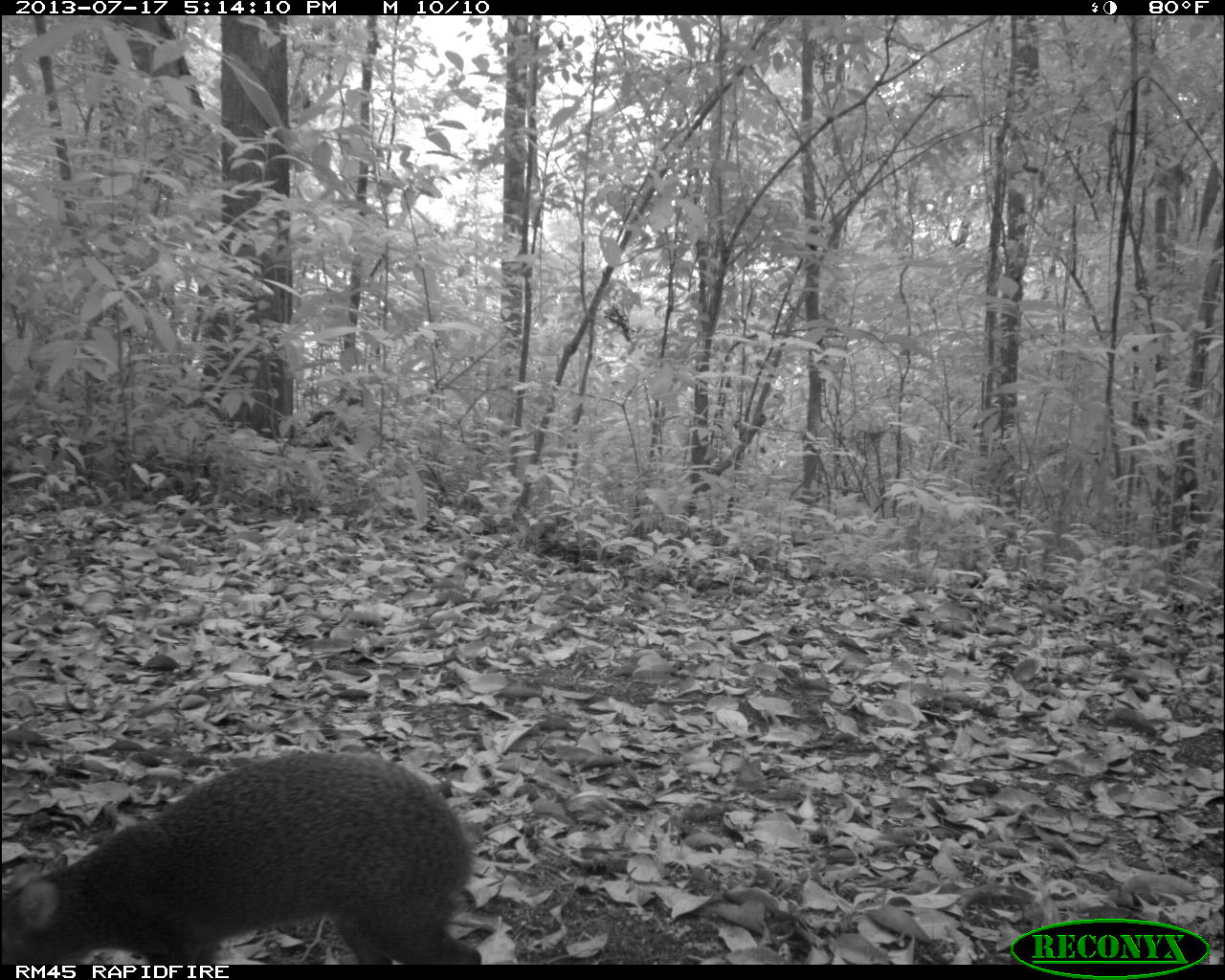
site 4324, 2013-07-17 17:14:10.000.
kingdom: Animalia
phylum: Chordata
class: Mammalia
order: Rodentia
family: Dasyproctidae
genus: Dasyprocta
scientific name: Dasyprocta punctata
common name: central american agouti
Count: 1.